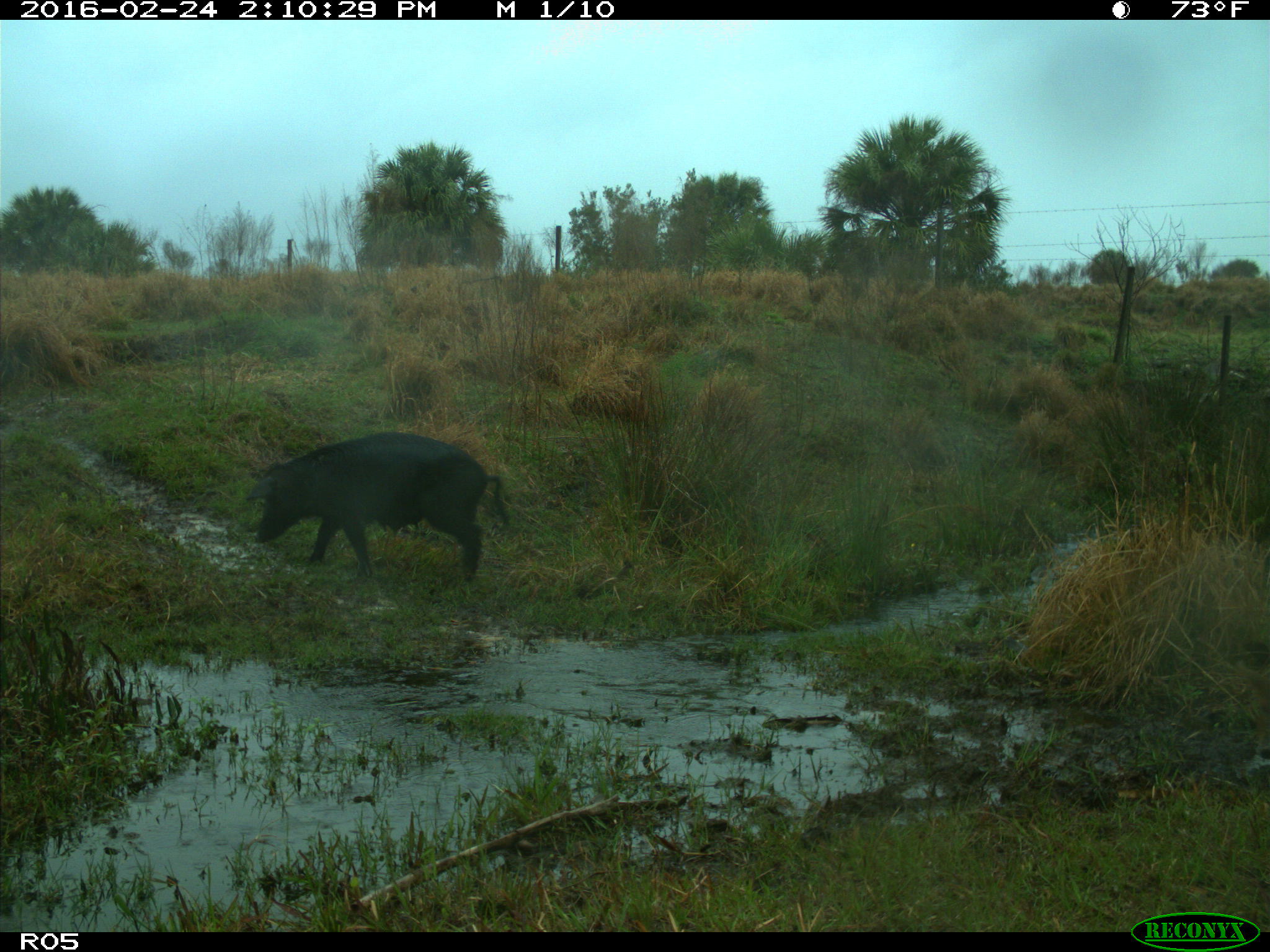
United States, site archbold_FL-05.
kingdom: Animalia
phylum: Chordata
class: Mammalia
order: Artiodactyla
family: Suidae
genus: Sus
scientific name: Sus scrofa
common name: wild boar